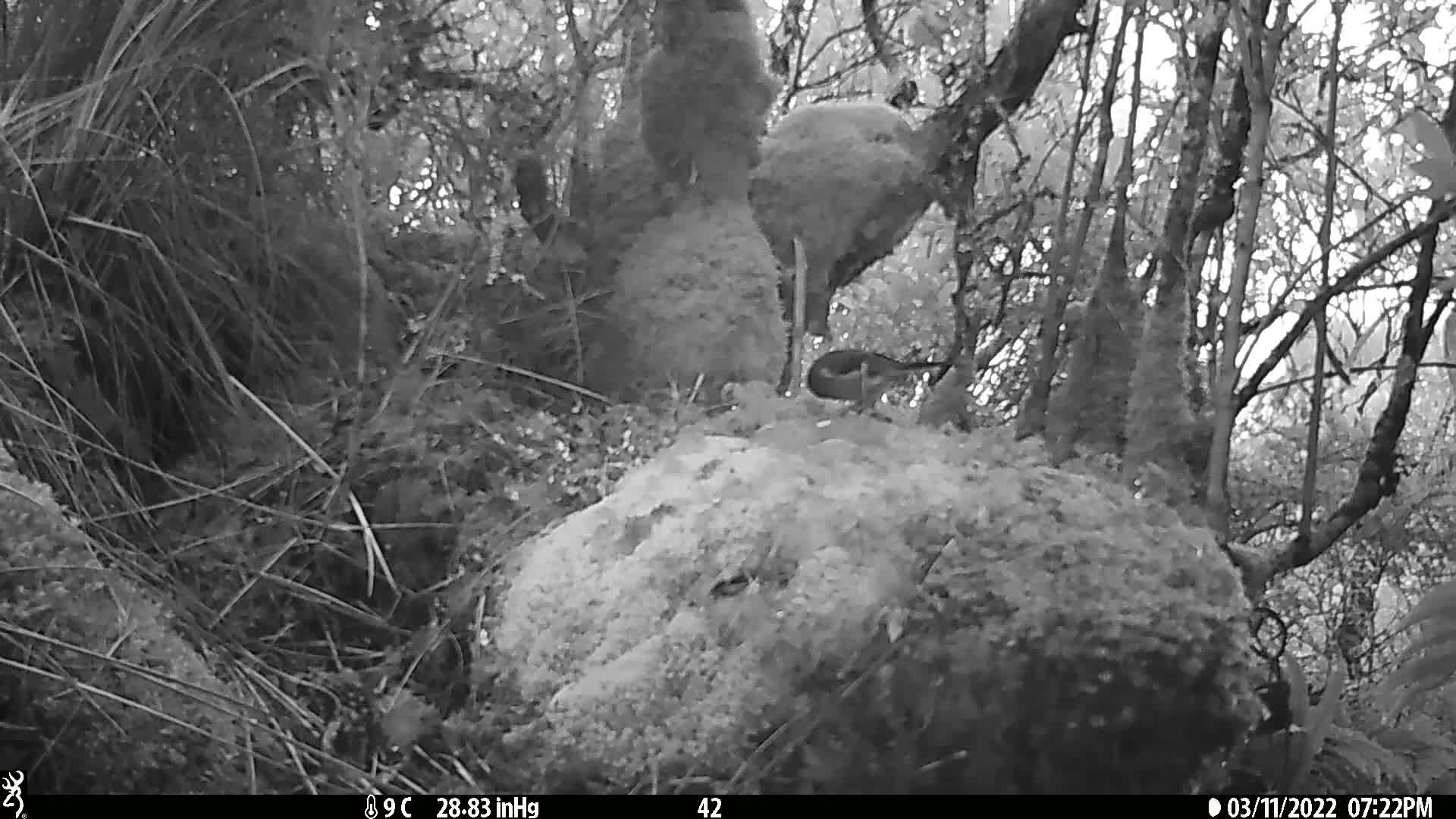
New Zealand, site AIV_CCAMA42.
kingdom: Animalia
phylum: Chordata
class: Aves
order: Passeriformes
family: Meliphagidae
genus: Anthornis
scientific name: Anthornis melanura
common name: new zealand bellbird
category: bellbird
Bellbird (new zealand bellbird) (Anthornis melanura).